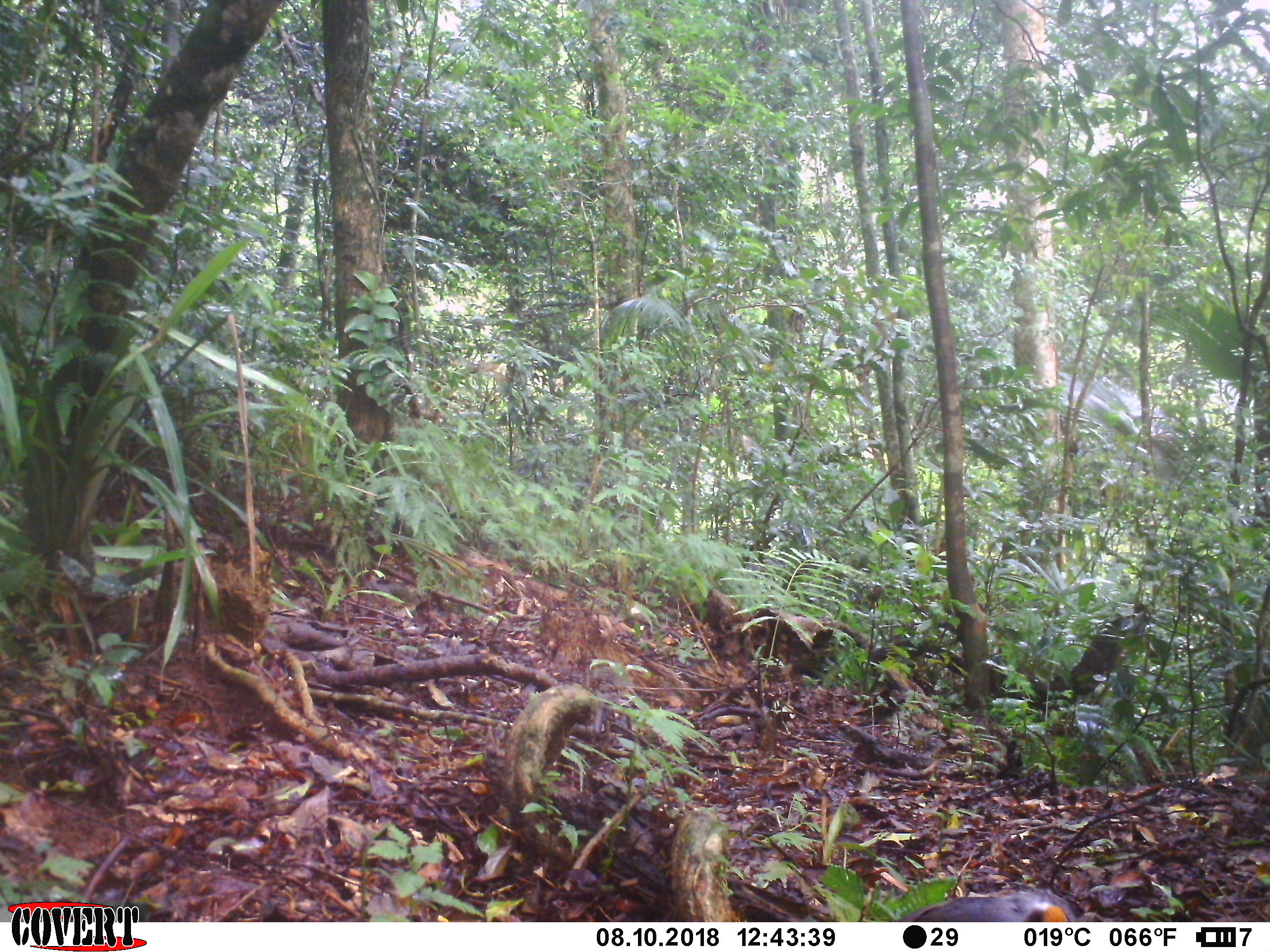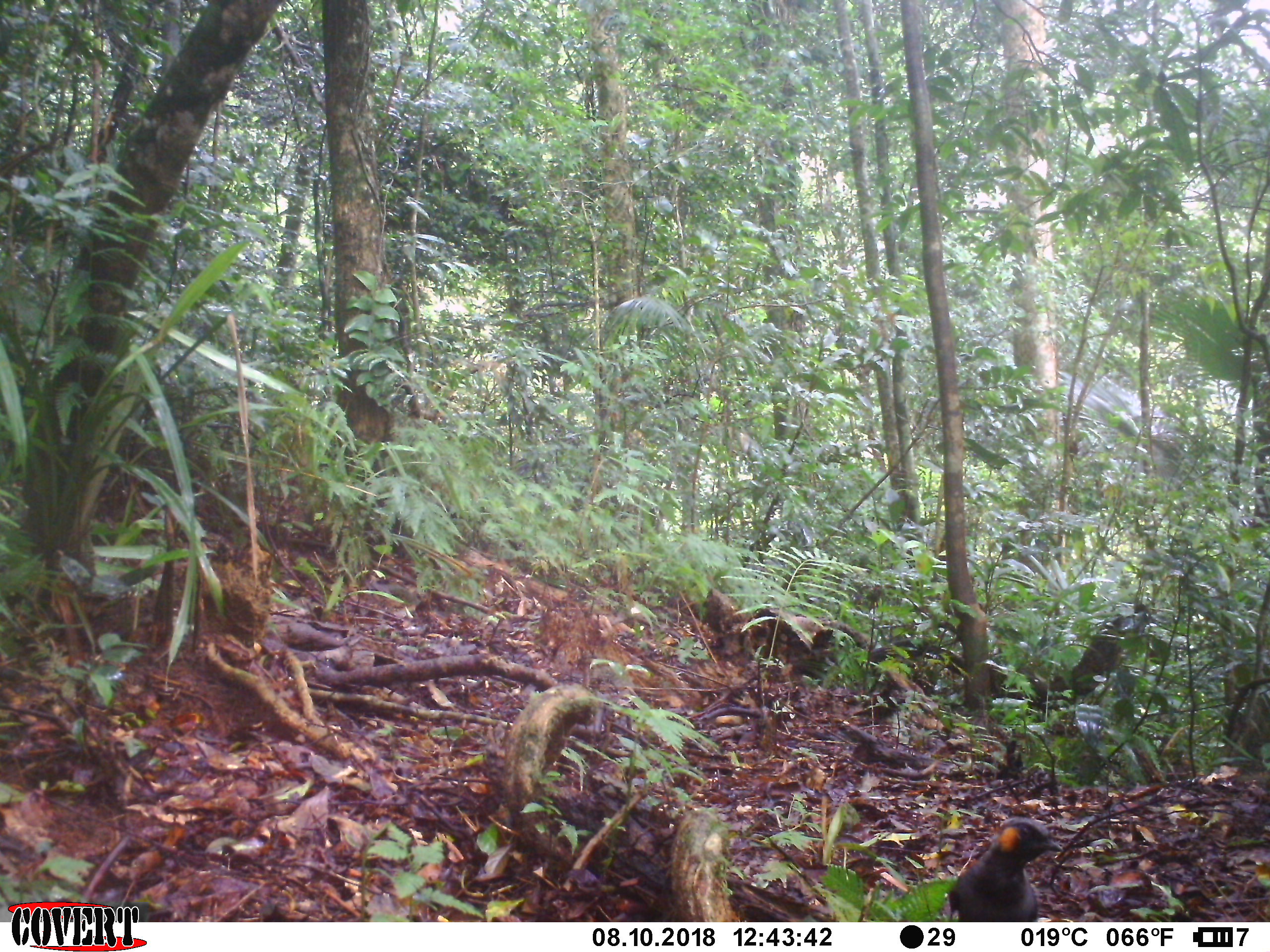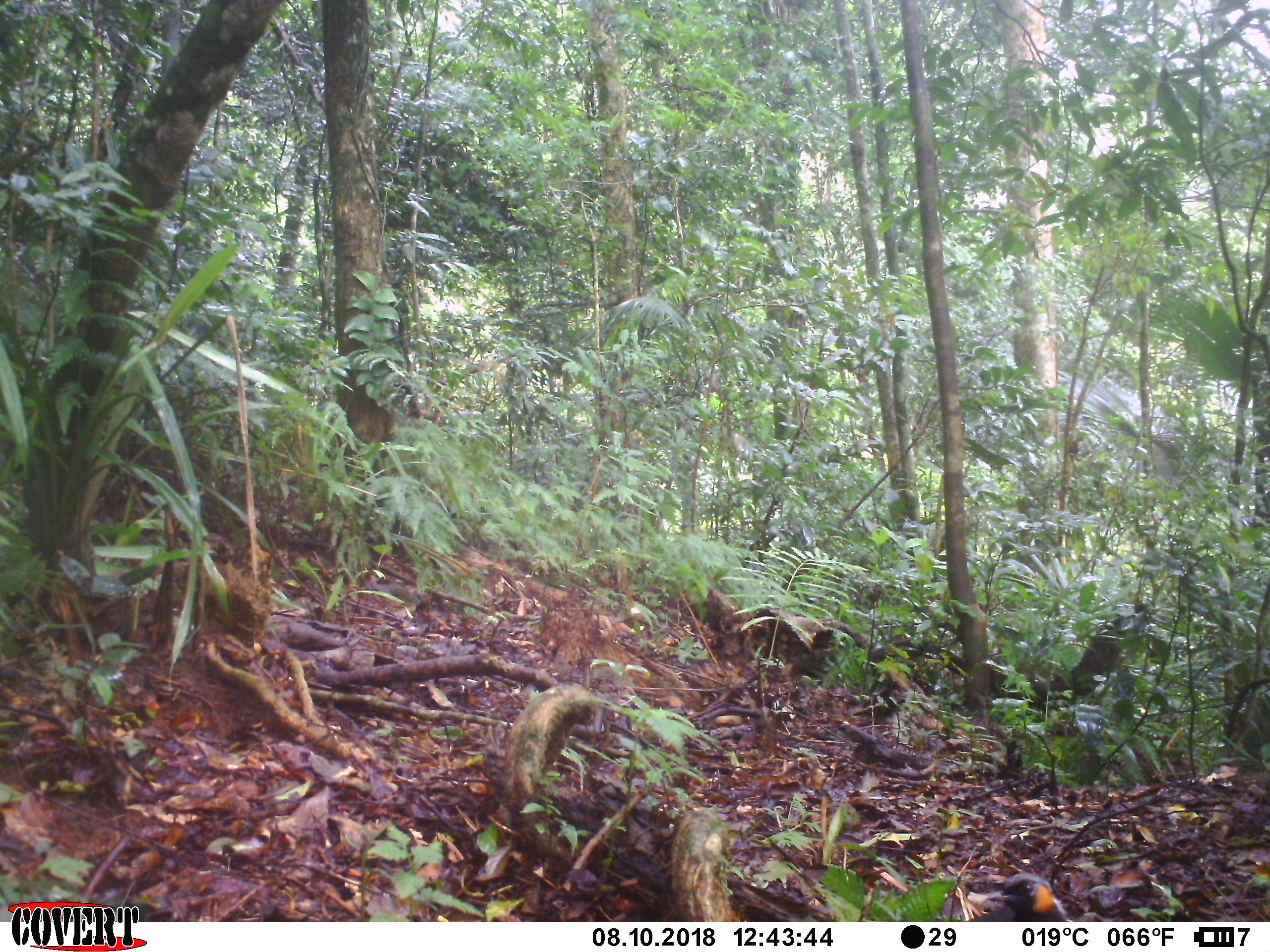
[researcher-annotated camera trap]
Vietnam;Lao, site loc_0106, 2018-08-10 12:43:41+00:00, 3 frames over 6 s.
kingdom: Animalia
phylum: Chordata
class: Aves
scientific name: Aves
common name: bird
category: unidentified bird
Unidentified bird (bird) (Aves). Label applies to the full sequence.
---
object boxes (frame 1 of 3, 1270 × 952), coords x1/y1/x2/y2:
unidentified bird: 895/887/1086/922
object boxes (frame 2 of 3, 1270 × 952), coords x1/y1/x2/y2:
unidentified bird: 948/816/1064/921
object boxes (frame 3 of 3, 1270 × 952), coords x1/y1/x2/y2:
unidentified bird: 966/871/1068/921